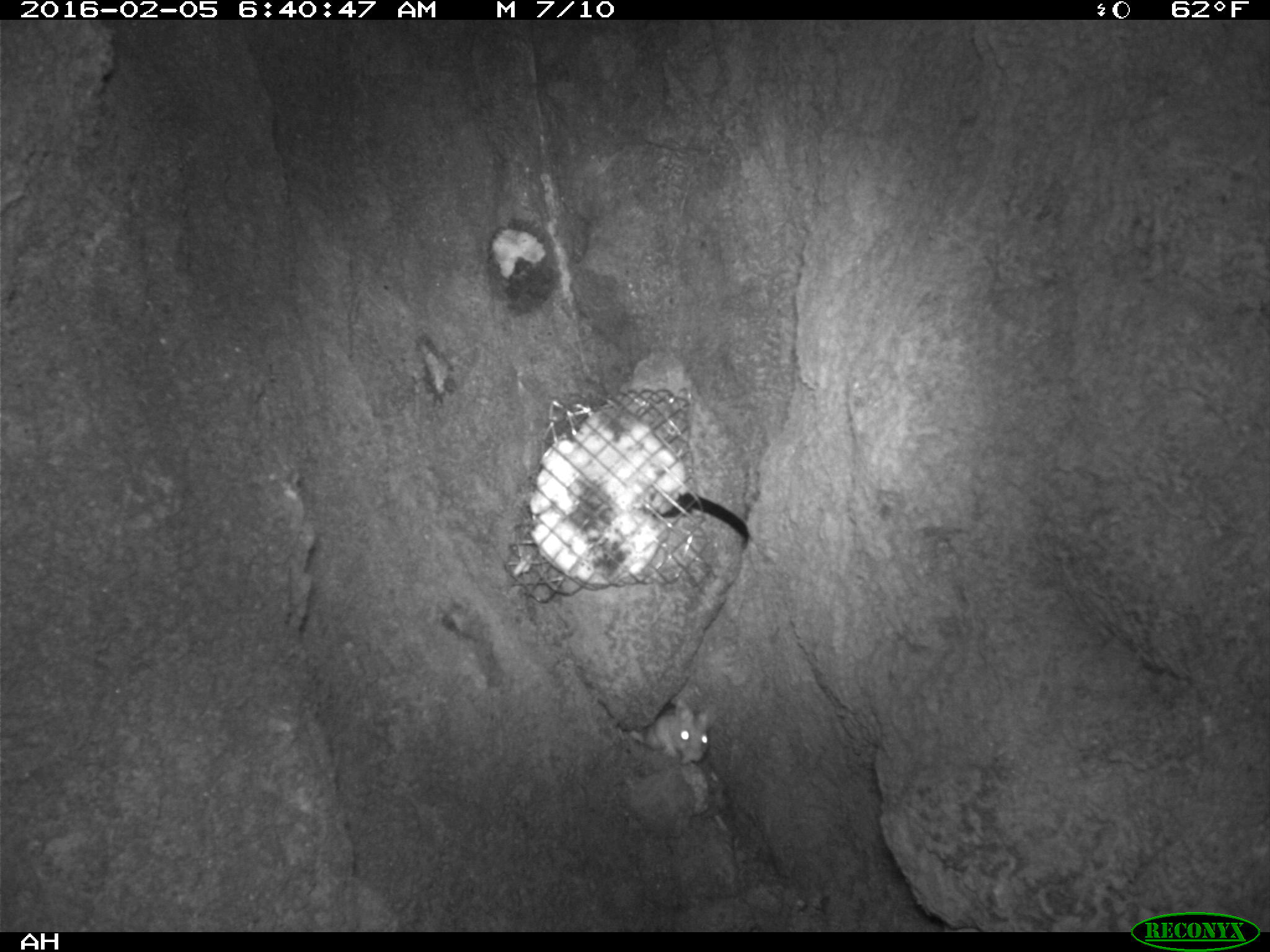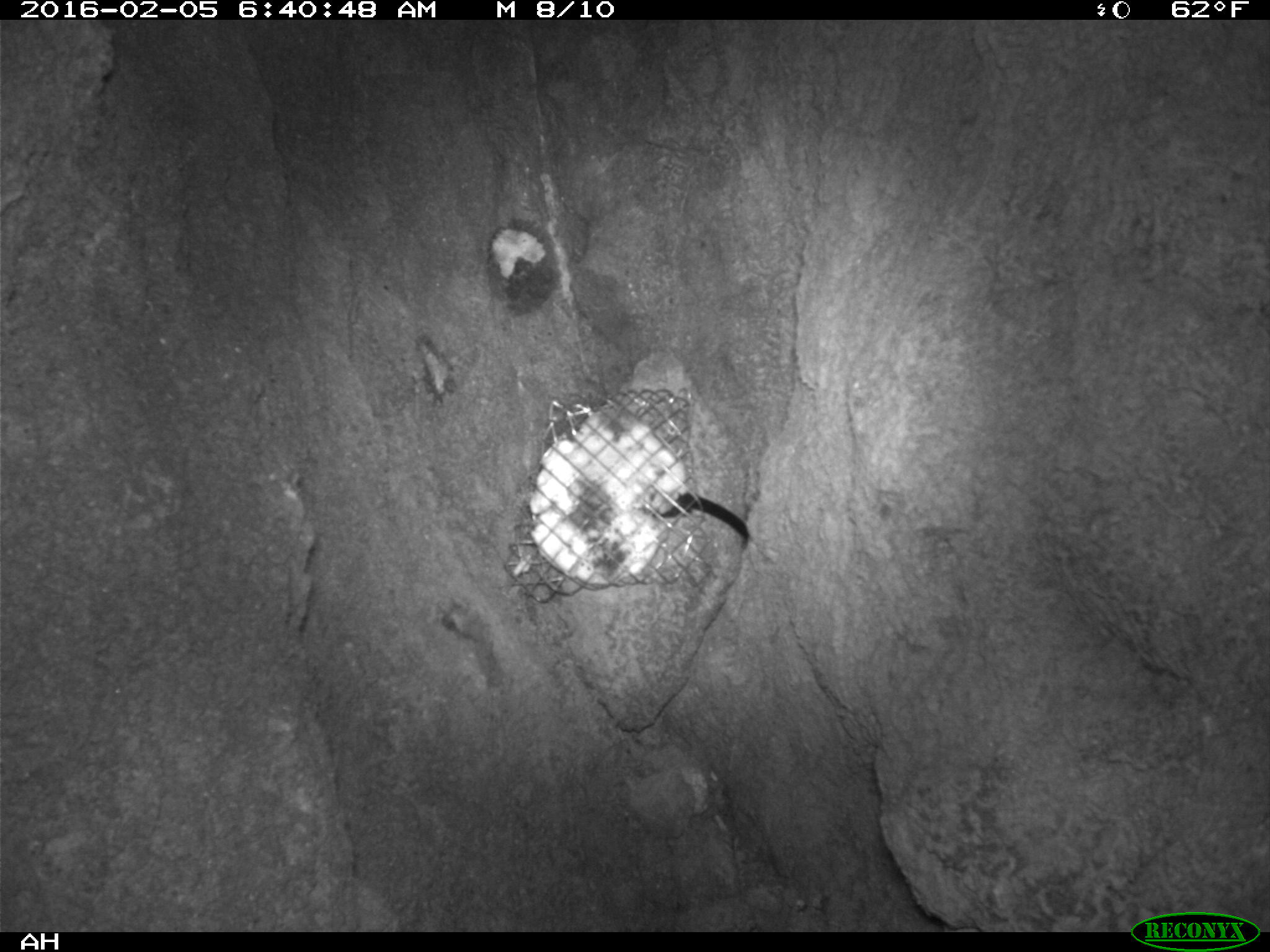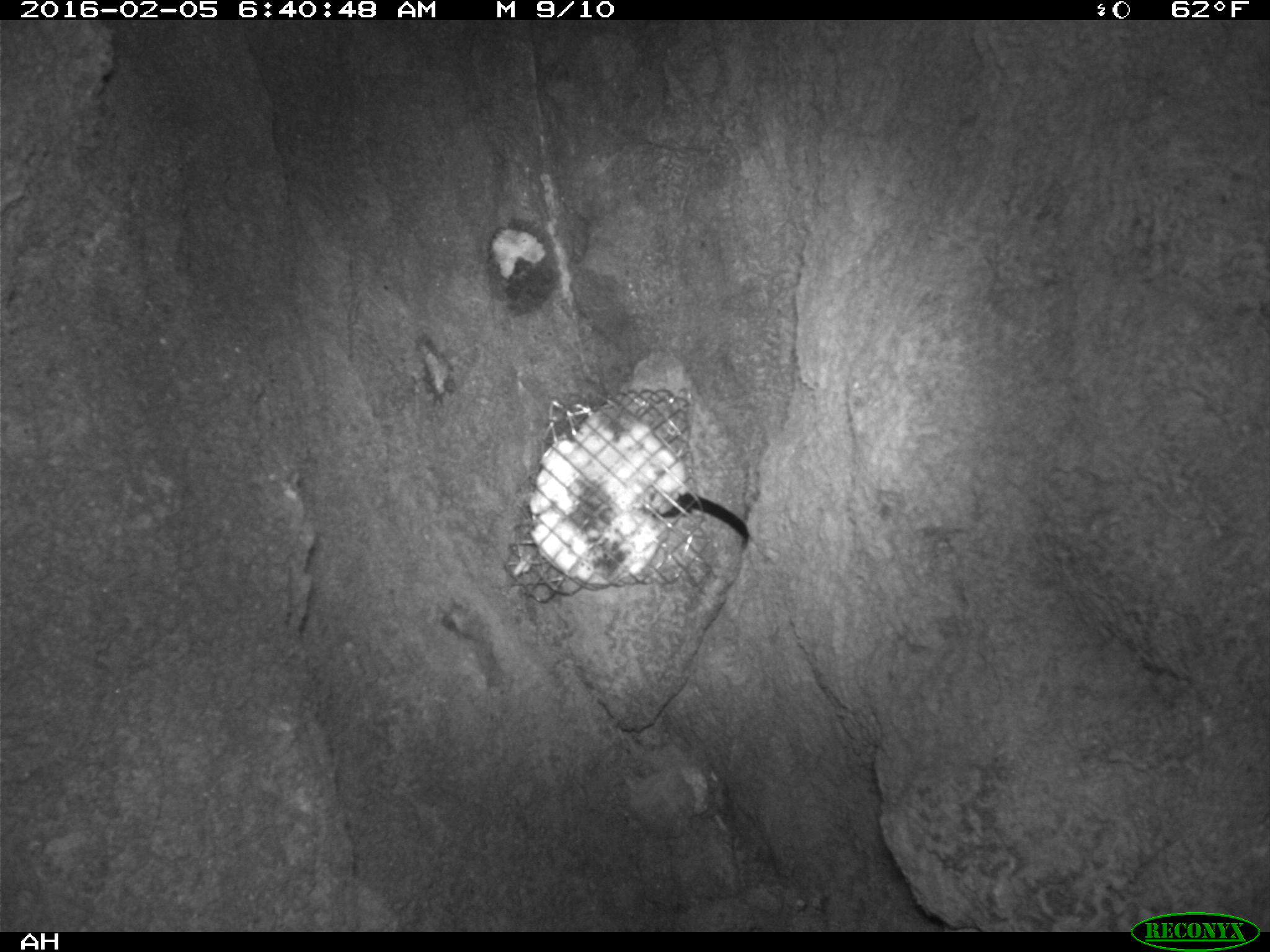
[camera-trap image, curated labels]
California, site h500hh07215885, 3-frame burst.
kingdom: Animalia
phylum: Chordata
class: Mammalia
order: Rodentia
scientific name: Rodentia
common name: rodent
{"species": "rodent (Rodentia)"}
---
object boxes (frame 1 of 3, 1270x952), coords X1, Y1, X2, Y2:
rodent: 631, 700, 708, 765